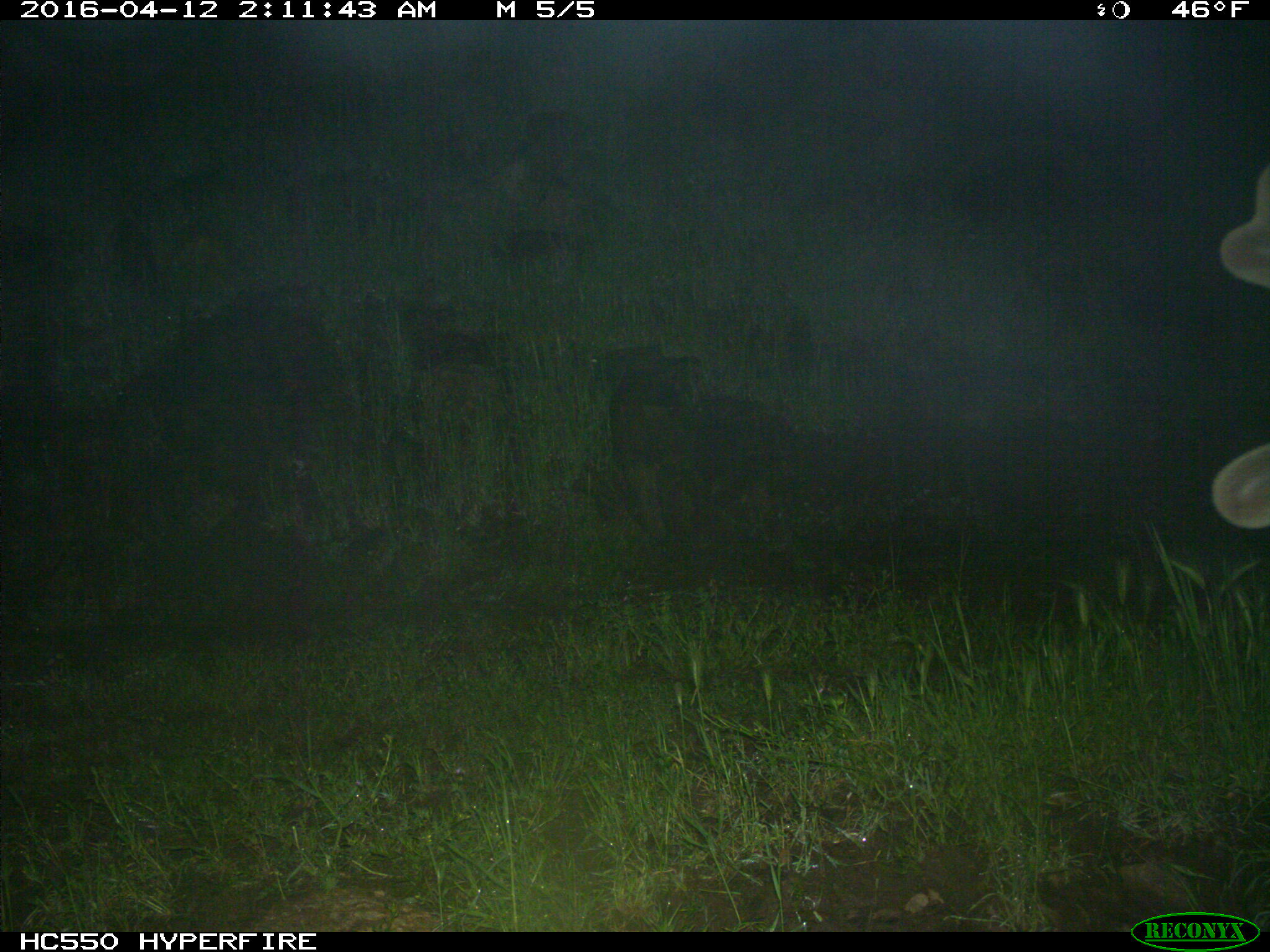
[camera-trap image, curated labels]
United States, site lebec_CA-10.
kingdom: Animalia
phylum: Chordata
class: Mammalia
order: Artiodactyla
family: Cervidae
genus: Cervus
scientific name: Cervus canadensis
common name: elk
Cervus canadensis (elk).